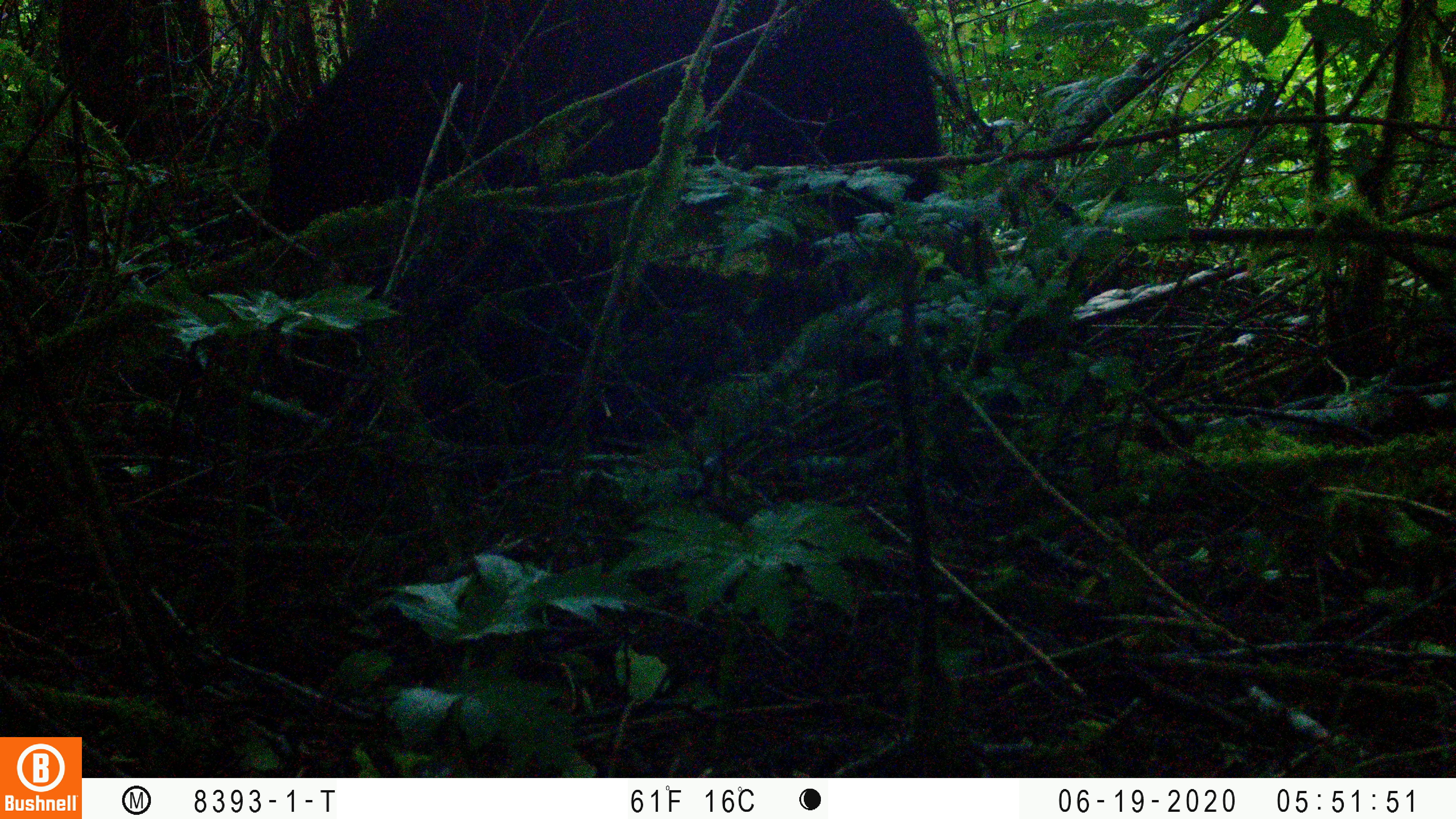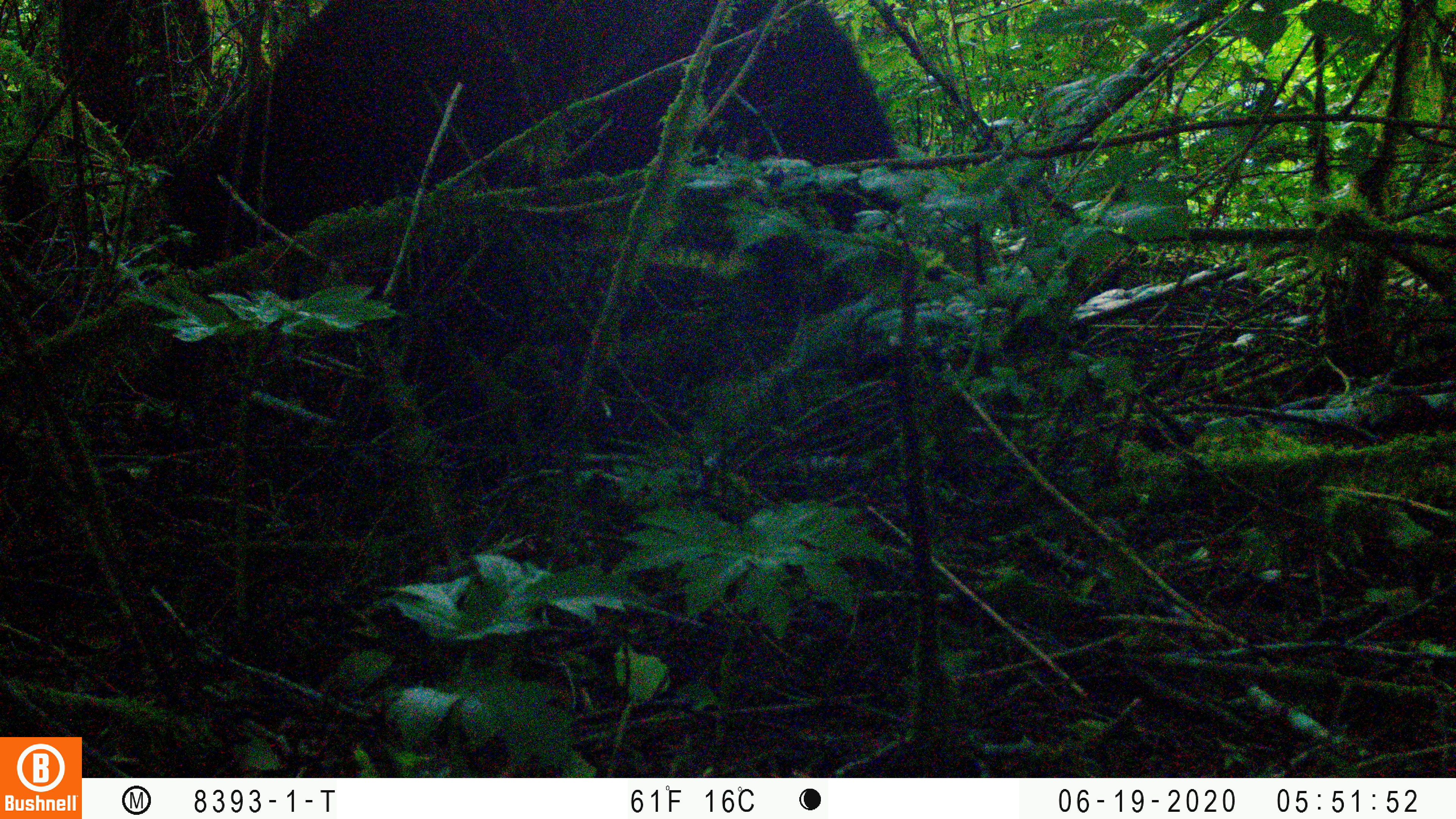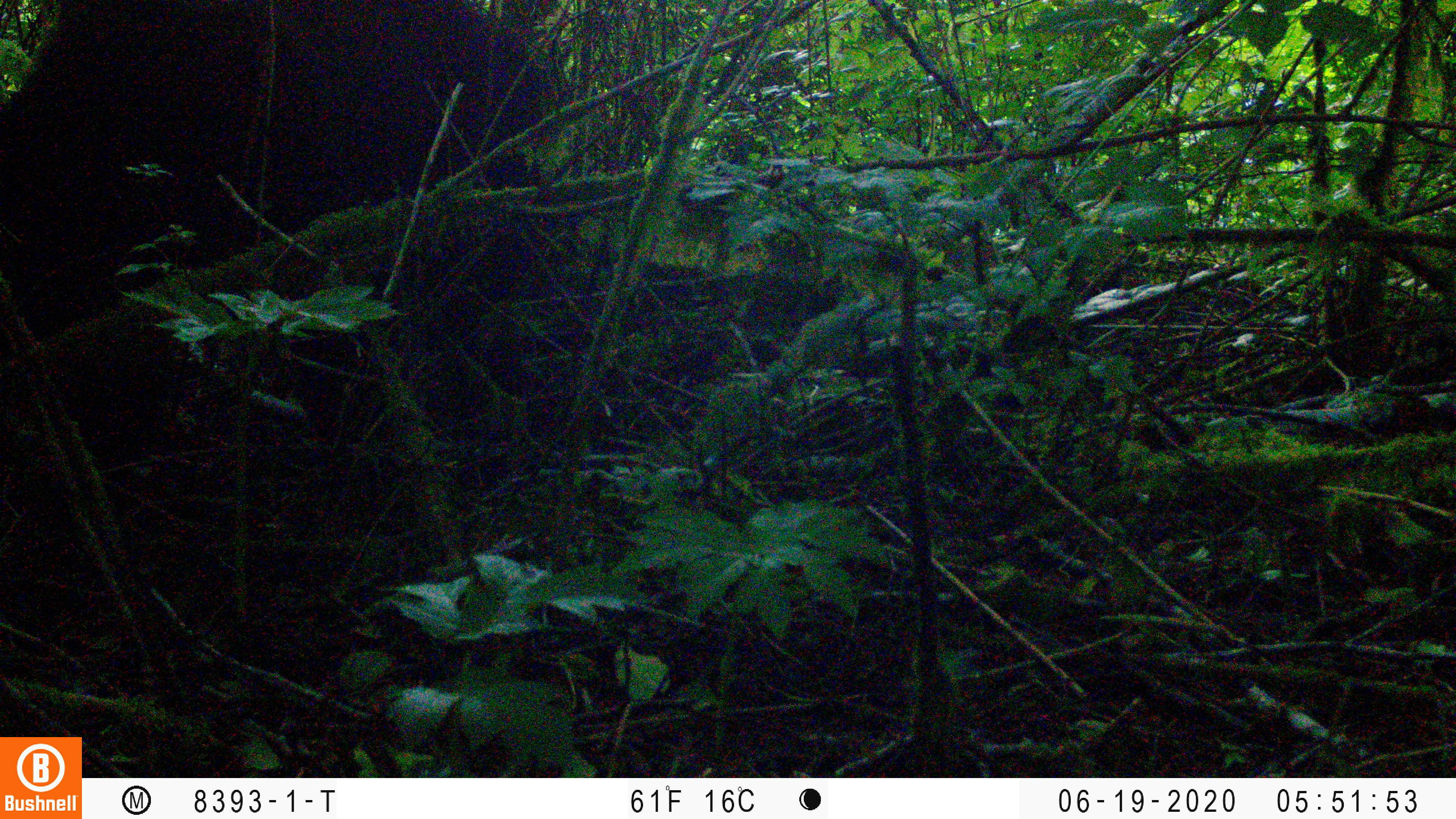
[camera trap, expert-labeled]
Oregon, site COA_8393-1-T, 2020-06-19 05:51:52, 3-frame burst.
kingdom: Animalia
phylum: Chordata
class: Mammalia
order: Carnivora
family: Ursidae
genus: Ursus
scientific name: Ursus americanus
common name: american black bear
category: black bear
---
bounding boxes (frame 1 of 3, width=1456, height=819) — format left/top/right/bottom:
black bear: 248/0/940/335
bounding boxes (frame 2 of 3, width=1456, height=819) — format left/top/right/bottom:
black bear: 136/0/905/322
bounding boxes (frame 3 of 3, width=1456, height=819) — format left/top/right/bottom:
black bear: 0/3/563/346